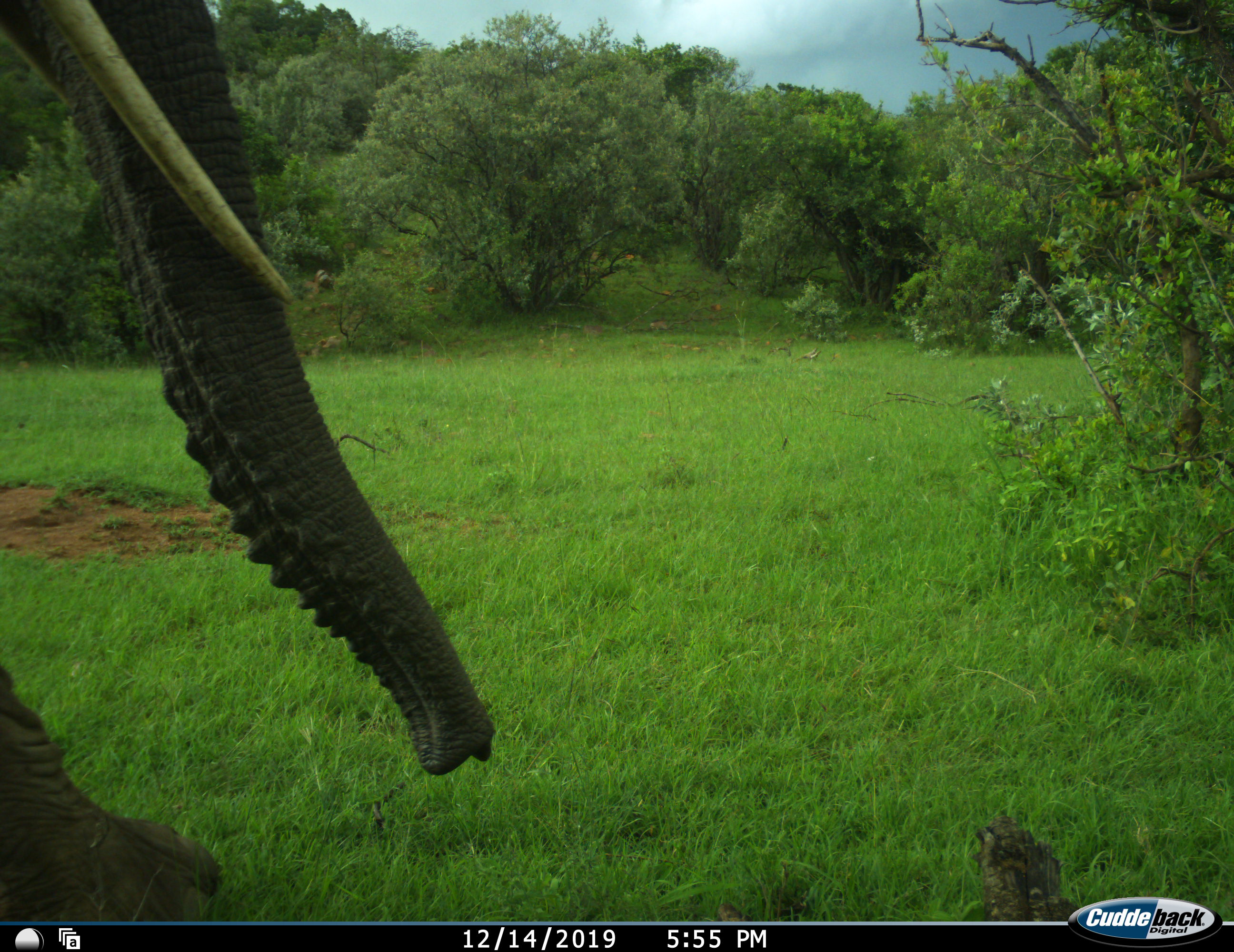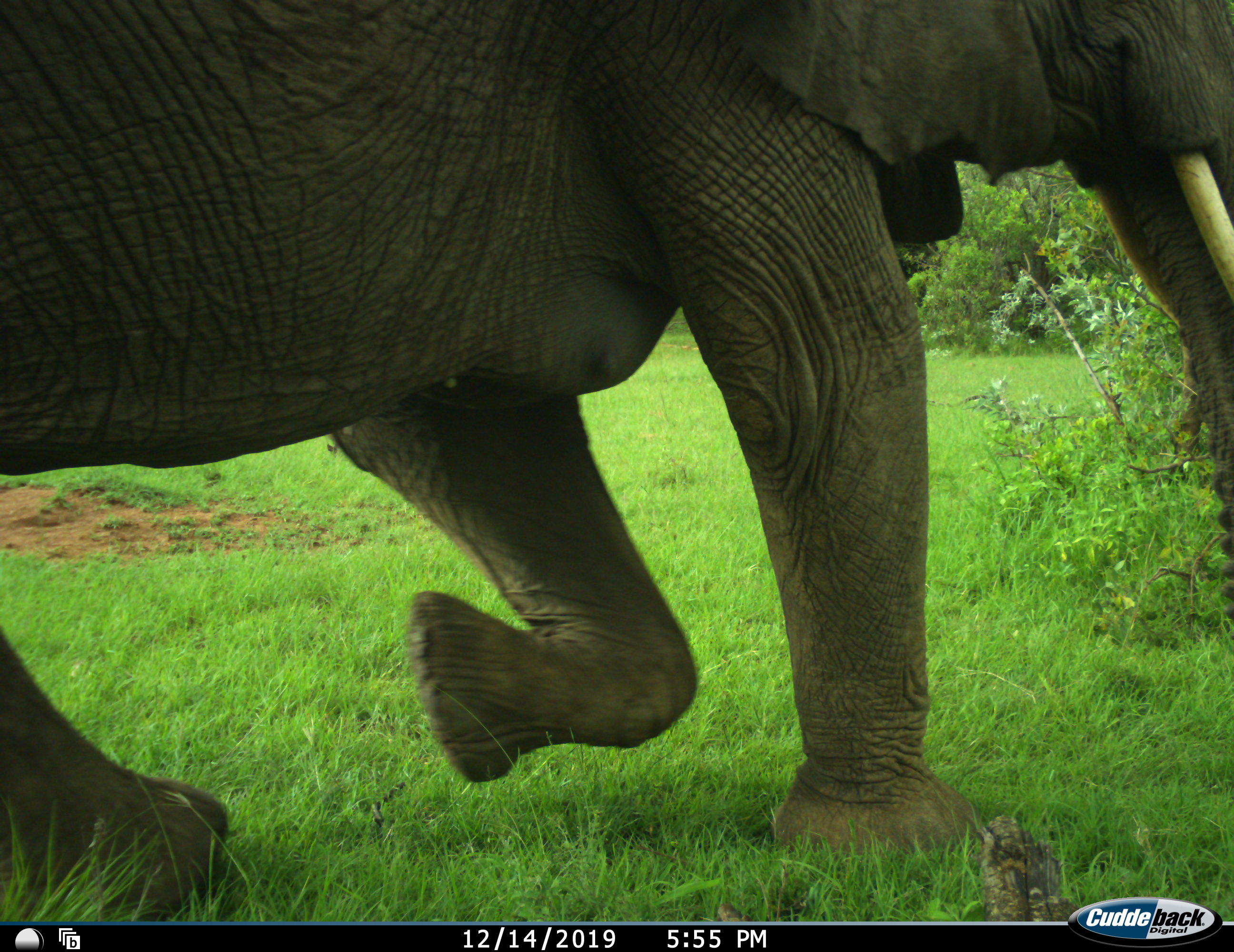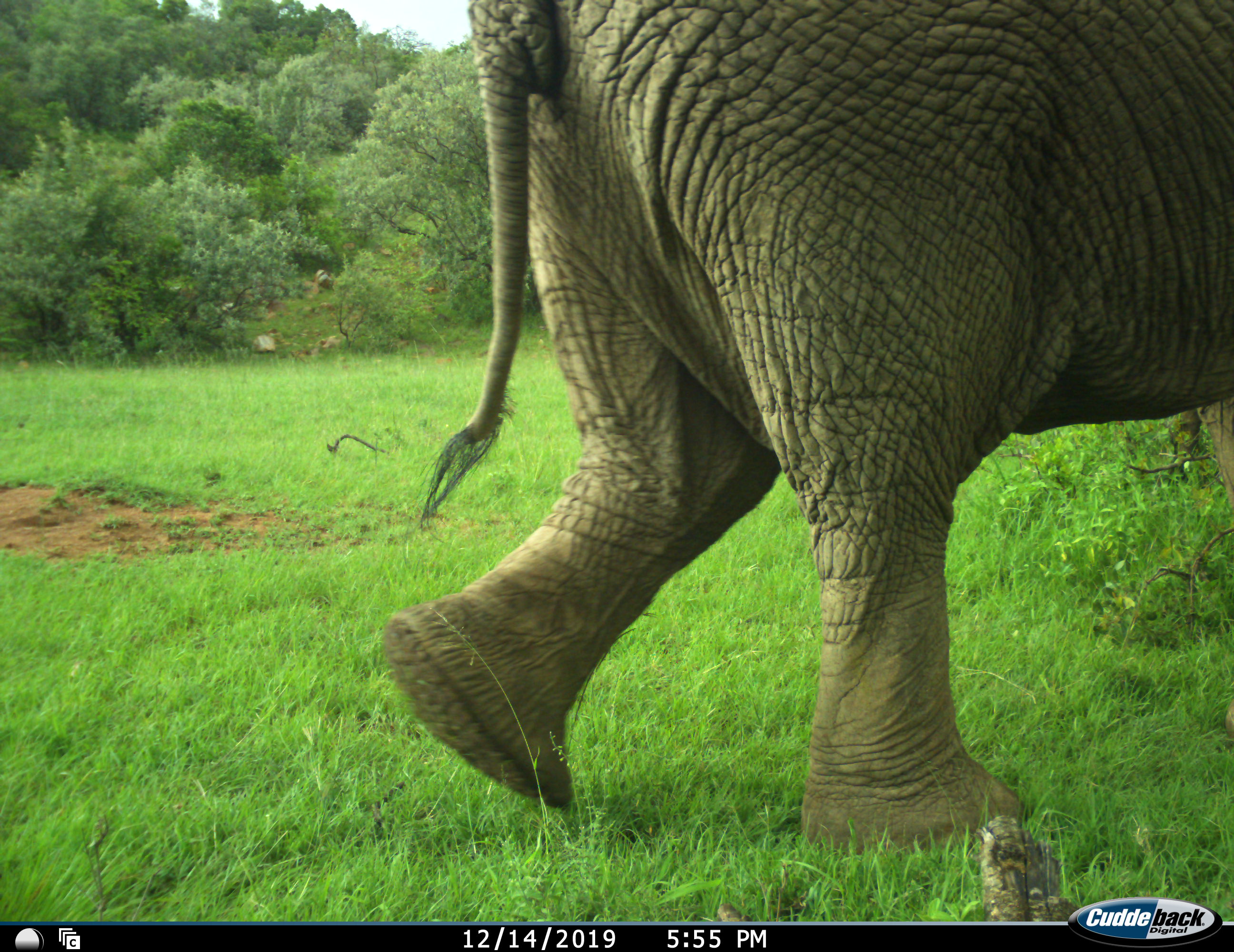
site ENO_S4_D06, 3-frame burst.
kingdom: Animalia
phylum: Chordata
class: Mammalia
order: Proboscidea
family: Elephantidae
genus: Loxodonta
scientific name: Loxodonta africana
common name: african bush elephant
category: elephant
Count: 1.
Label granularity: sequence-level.